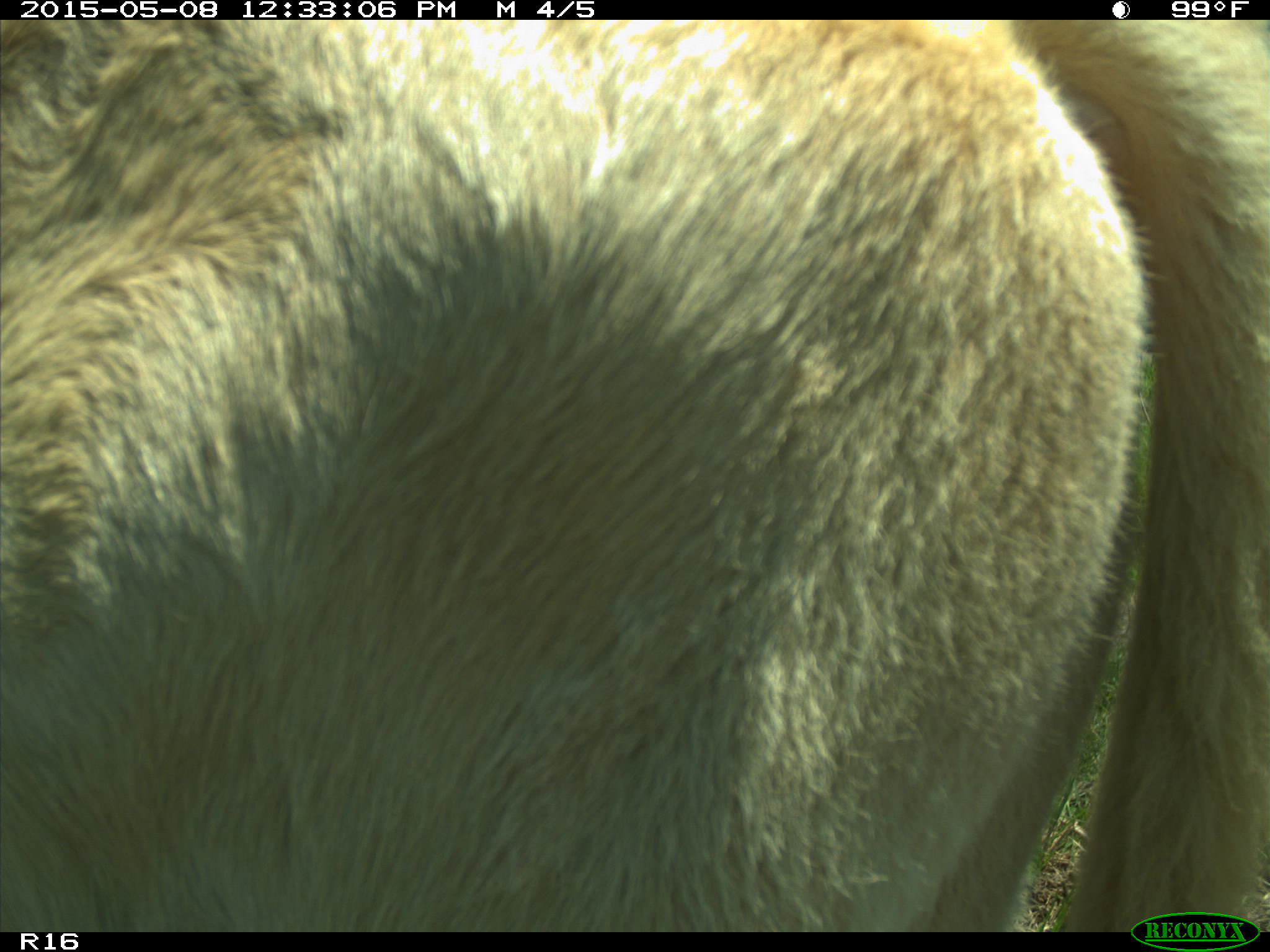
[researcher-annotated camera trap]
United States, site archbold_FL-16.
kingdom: Animalia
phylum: Chordata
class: Mammalia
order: Artiodactyla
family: Bovidae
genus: Bos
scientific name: Bos taurus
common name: domestic cow